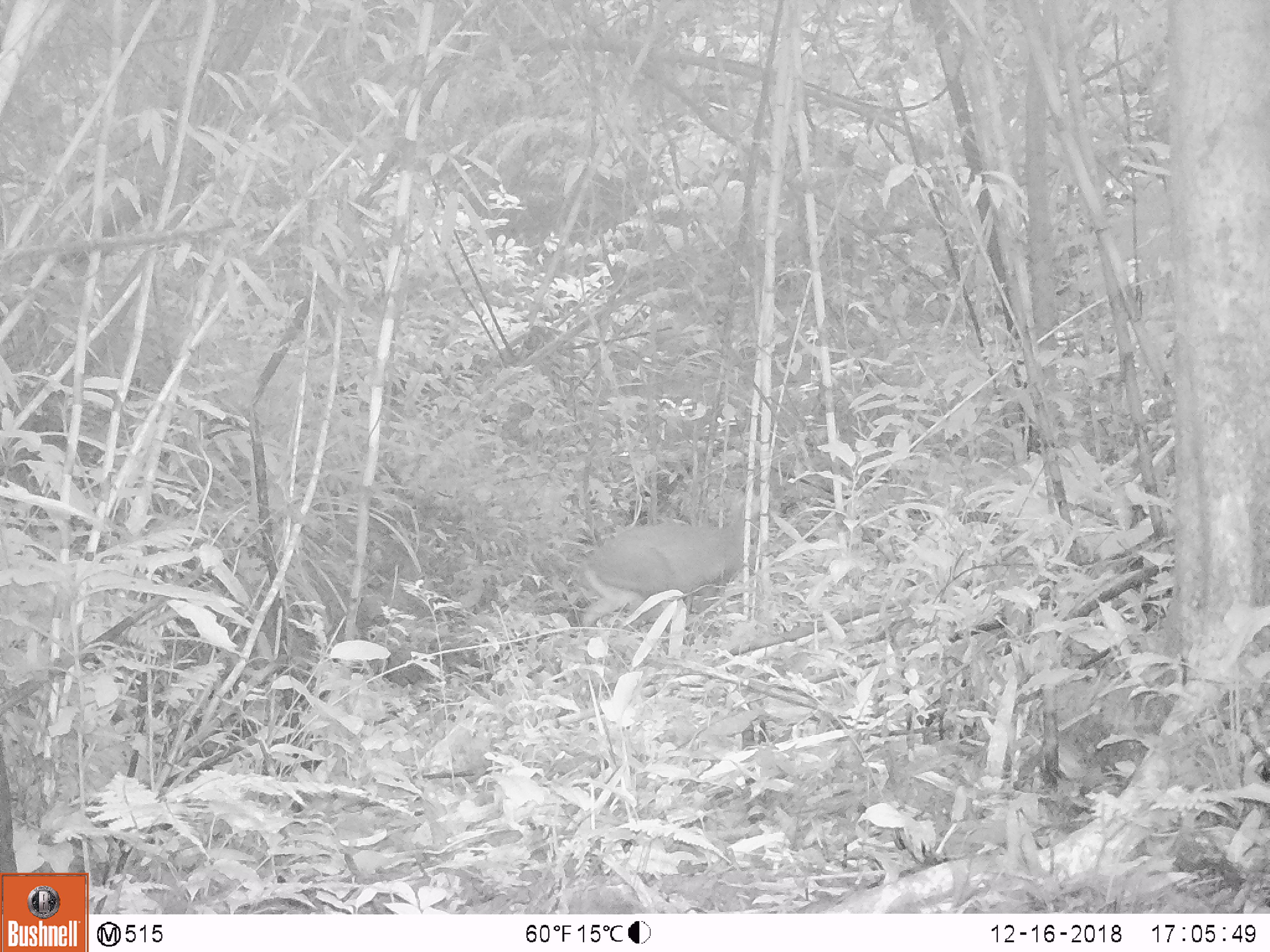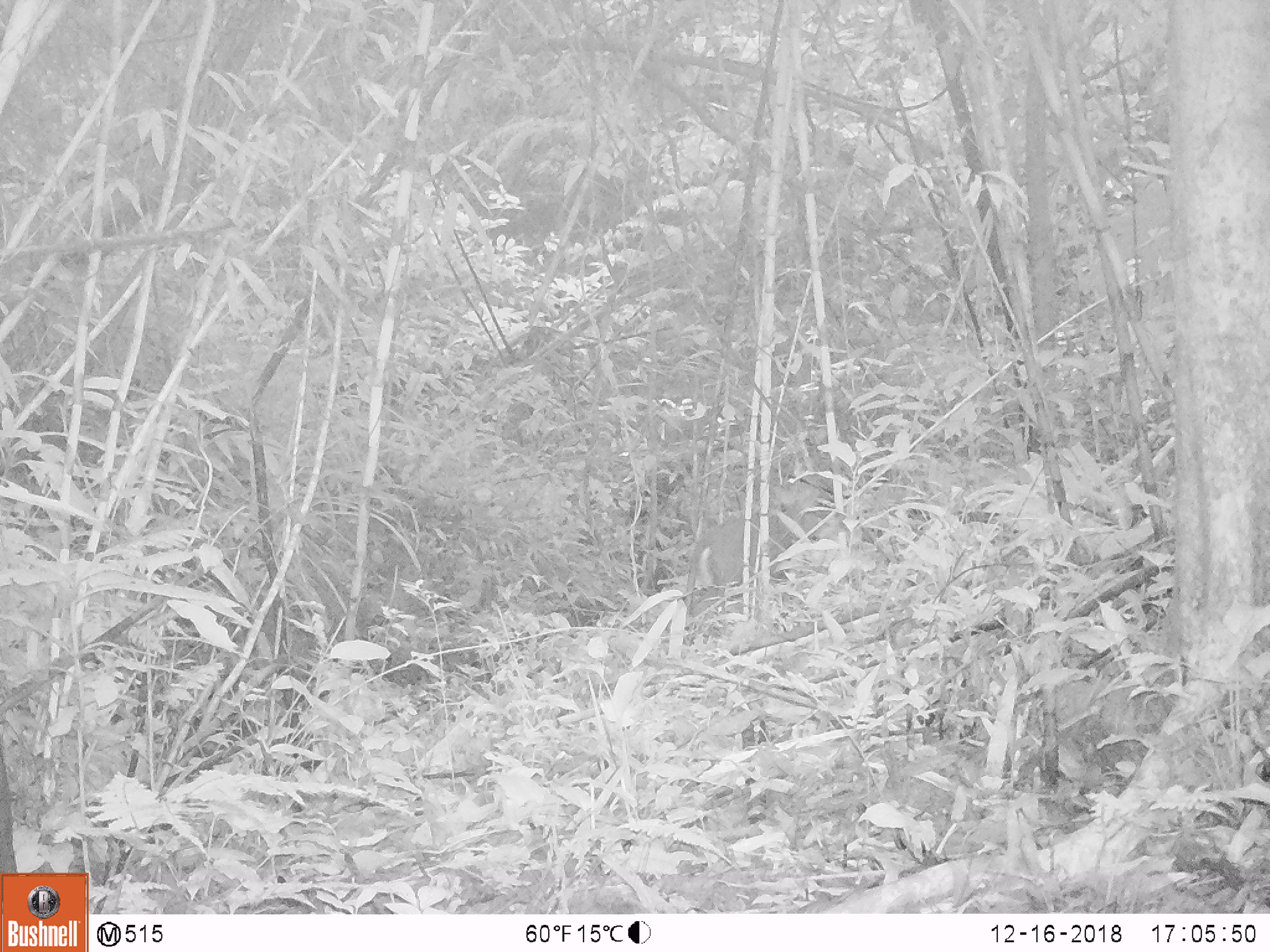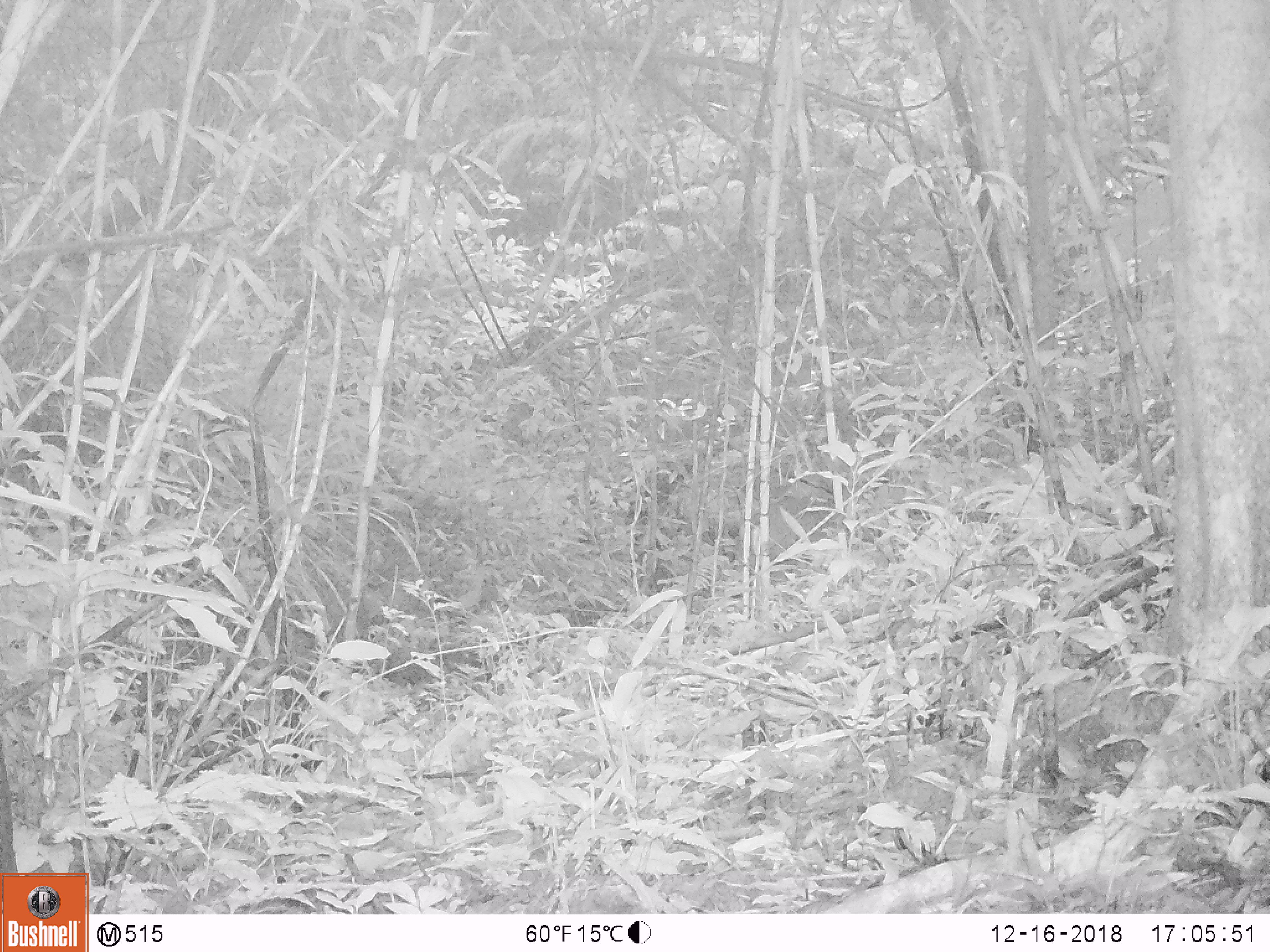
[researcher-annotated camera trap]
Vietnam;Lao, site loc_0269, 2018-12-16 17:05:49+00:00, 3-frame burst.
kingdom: Animalia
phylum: Chordata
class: Mammalia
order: Artiodactyla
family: Cervidae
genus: Muntiacus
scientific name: Muntiacus rooseveltorum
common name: roosevelt's muntjac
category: roosevelts muntjac group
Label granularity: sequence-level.